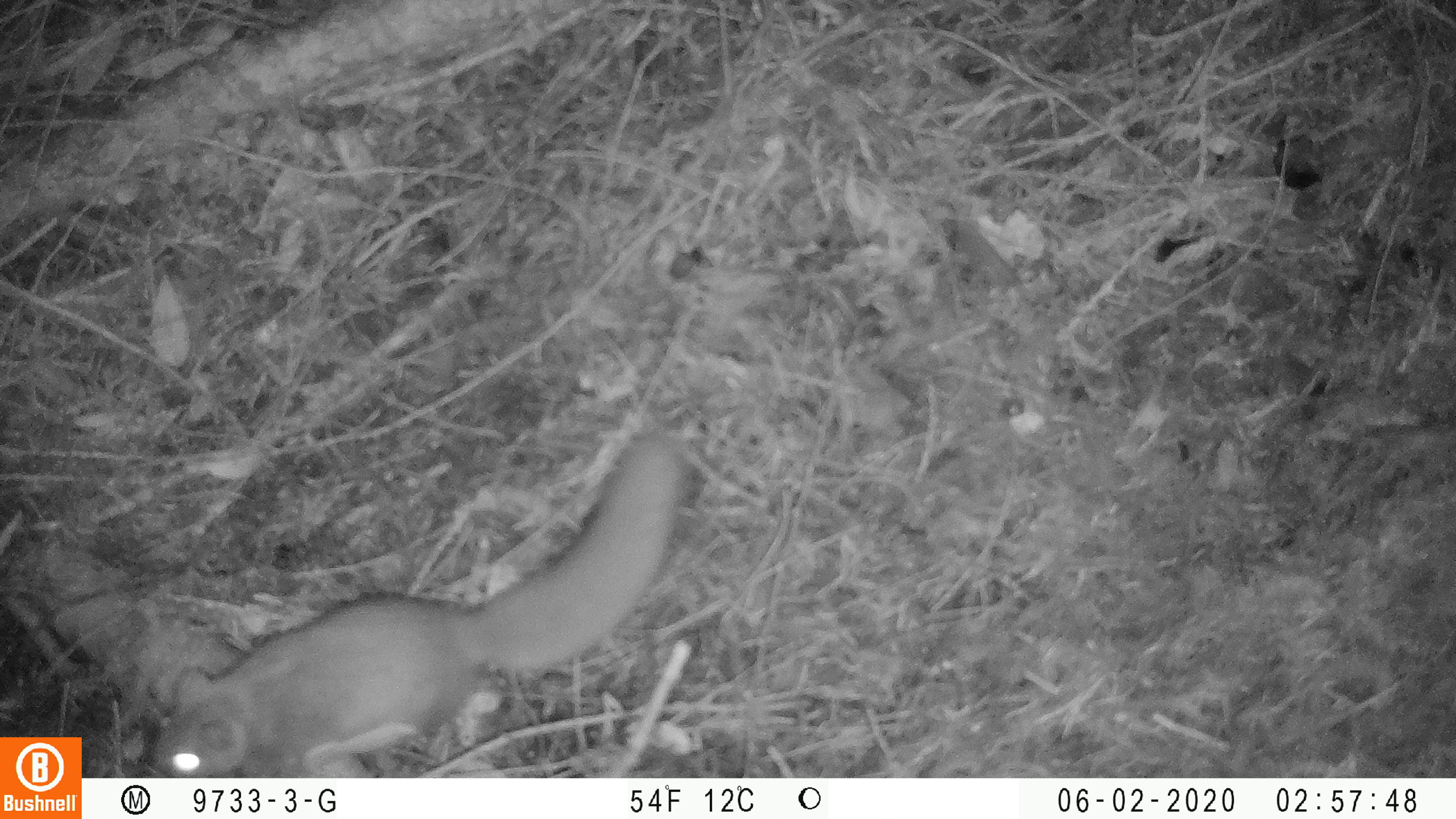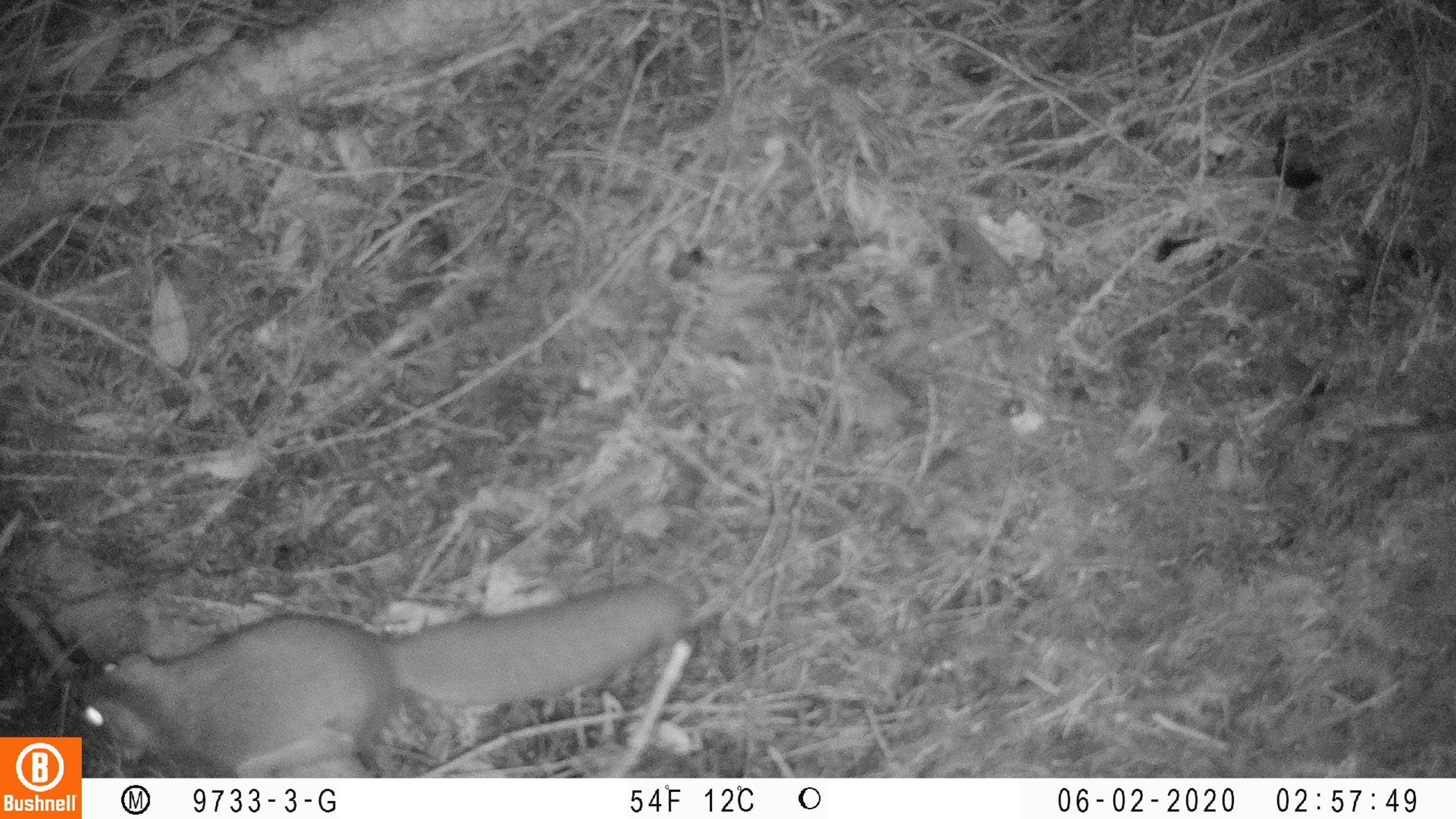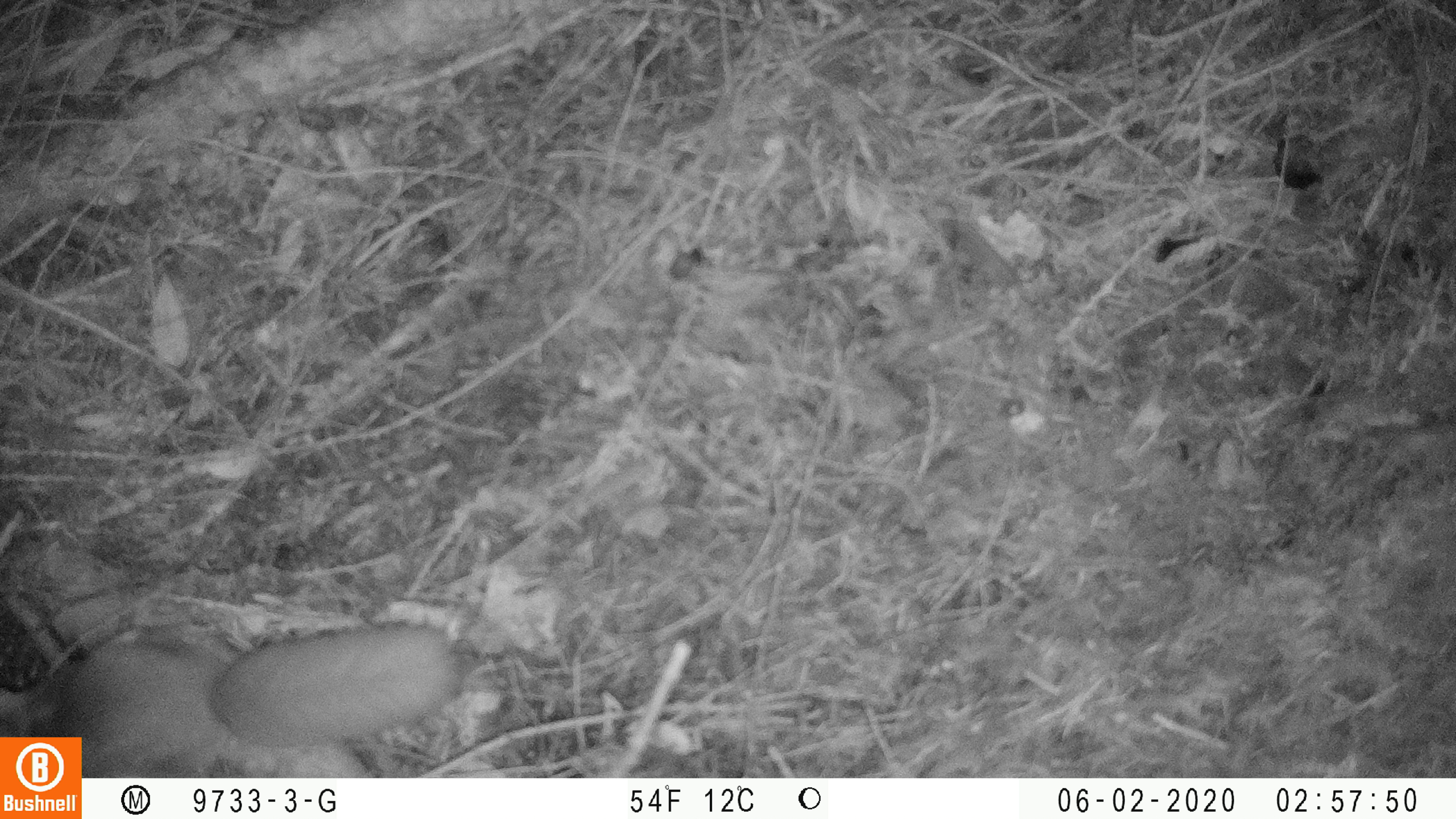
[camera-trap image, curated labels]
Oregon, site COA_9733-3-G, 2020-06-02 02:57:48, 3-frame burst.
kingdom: Animalia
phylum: Chordata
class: Mammalia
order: Rodentia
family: Sciuridae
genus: Glaucomys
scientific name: Glaucomys oregonensis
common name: humboldt's flying squirrel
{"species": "humboldt's flying squirrel (Glaucomys oregonensis)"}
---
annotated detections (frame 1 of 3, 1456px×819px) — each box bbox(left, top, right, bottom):
humboldt's flying squirrel: bbox(132, 412, 717, 773)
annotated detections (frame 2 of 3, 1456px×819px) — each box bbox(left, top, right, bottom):
humboldt's flying squirrel: bbox(88, 569, 701, 772); bbox(70, 578, 698, 732)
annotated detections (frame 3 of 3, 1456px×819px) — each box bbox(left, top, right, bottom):
humboldt's flying squirrel: bbox(86, 612, 473, 773)